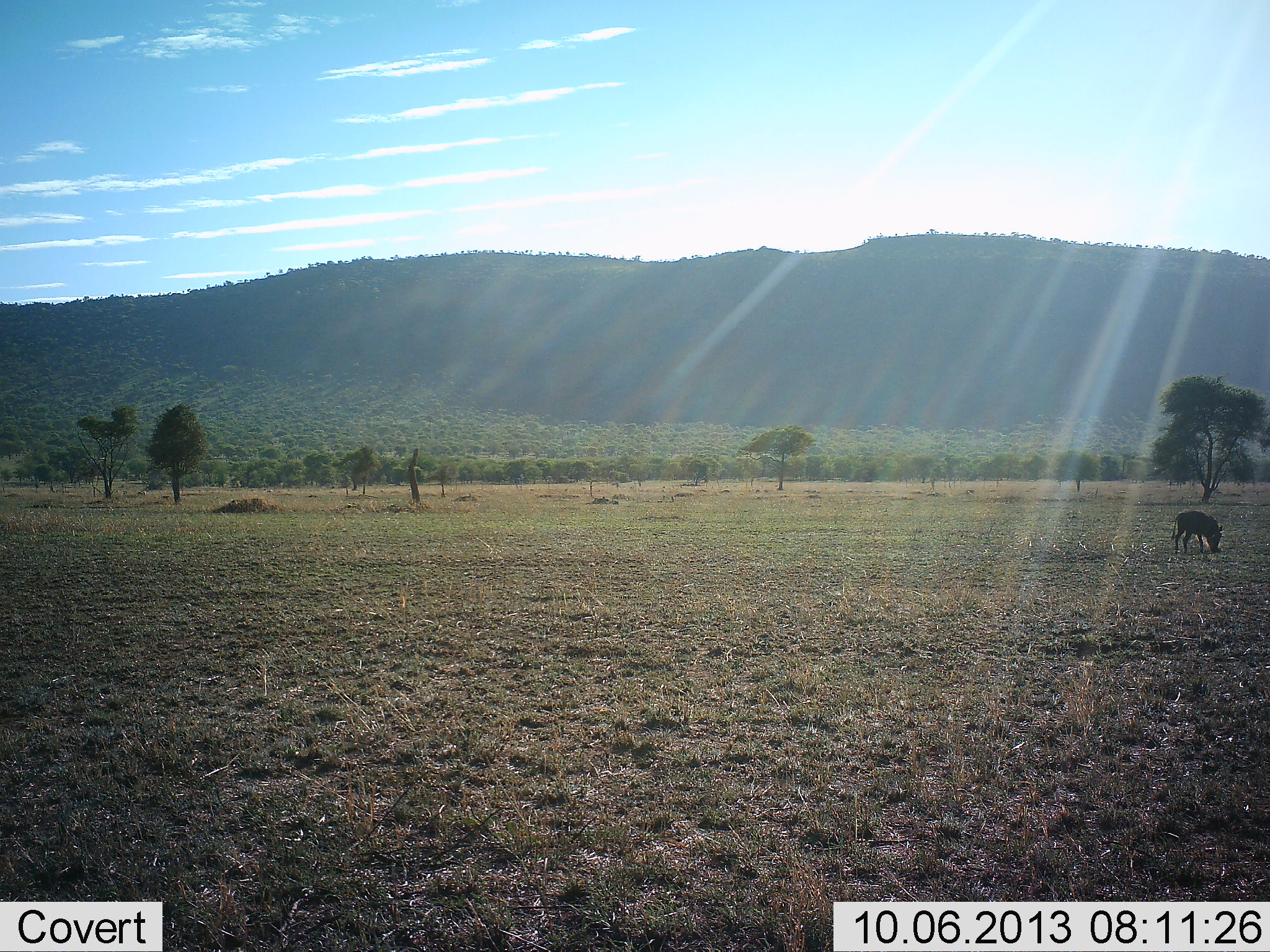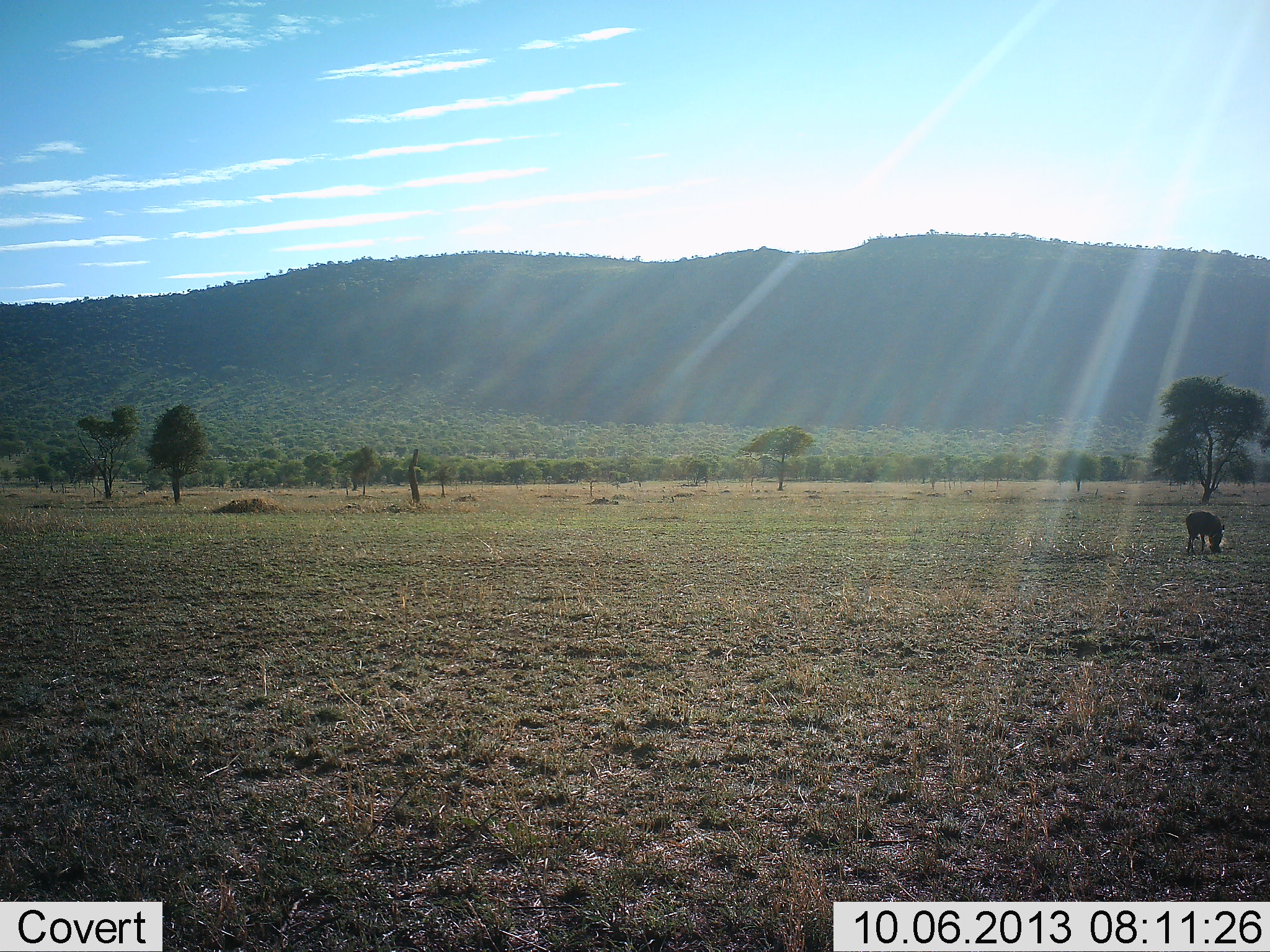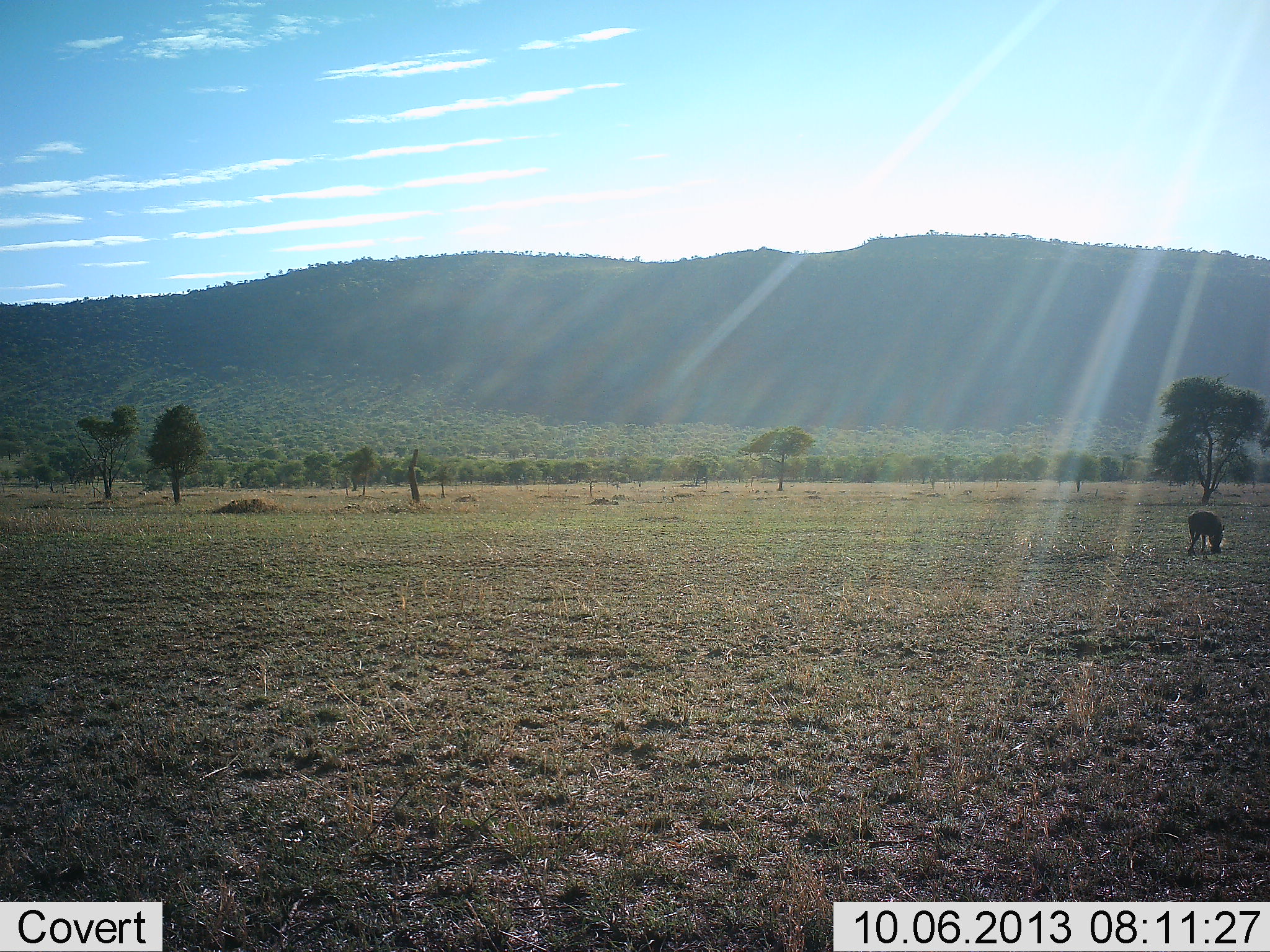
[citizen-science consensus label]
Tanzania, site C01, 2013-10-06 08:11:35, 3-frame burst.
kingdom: Animalia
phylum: Chordata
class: Mammalia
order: Artiodactyla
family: Suidae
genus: Phacochoerus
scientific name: Phacochoerus africanus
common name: warthog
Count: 1.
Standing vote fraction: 13%.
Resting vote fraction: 0%.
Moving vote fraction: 4%.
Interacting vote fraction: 0%.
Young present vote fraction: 0%.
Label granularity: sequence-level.